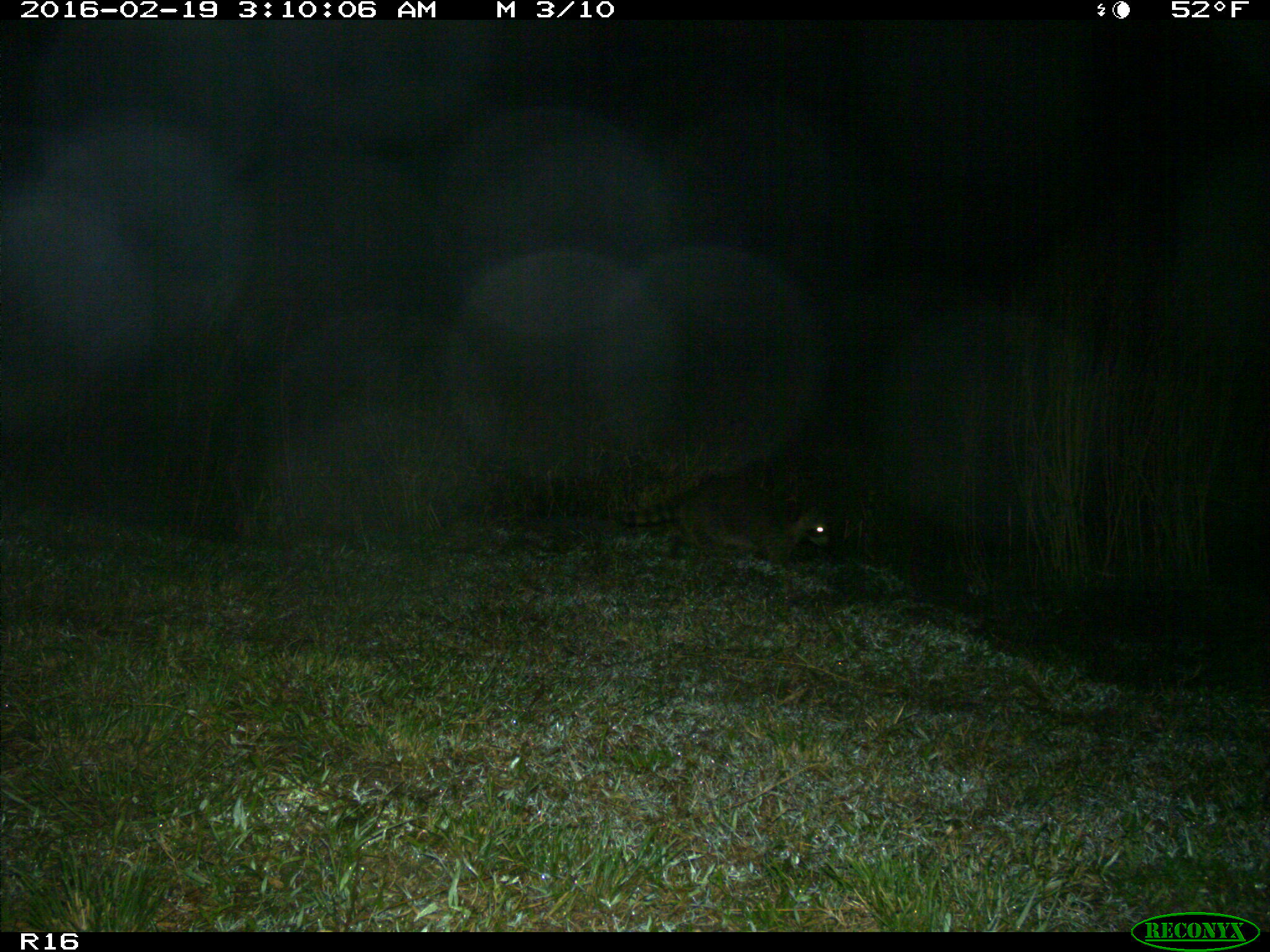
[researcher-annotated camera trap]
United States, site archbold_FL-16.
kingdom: Animalia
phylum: Chordata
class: Mammalia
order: Carnivora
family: Procyonidae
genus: Procyon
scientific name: Procyon lotor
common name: common raccoon